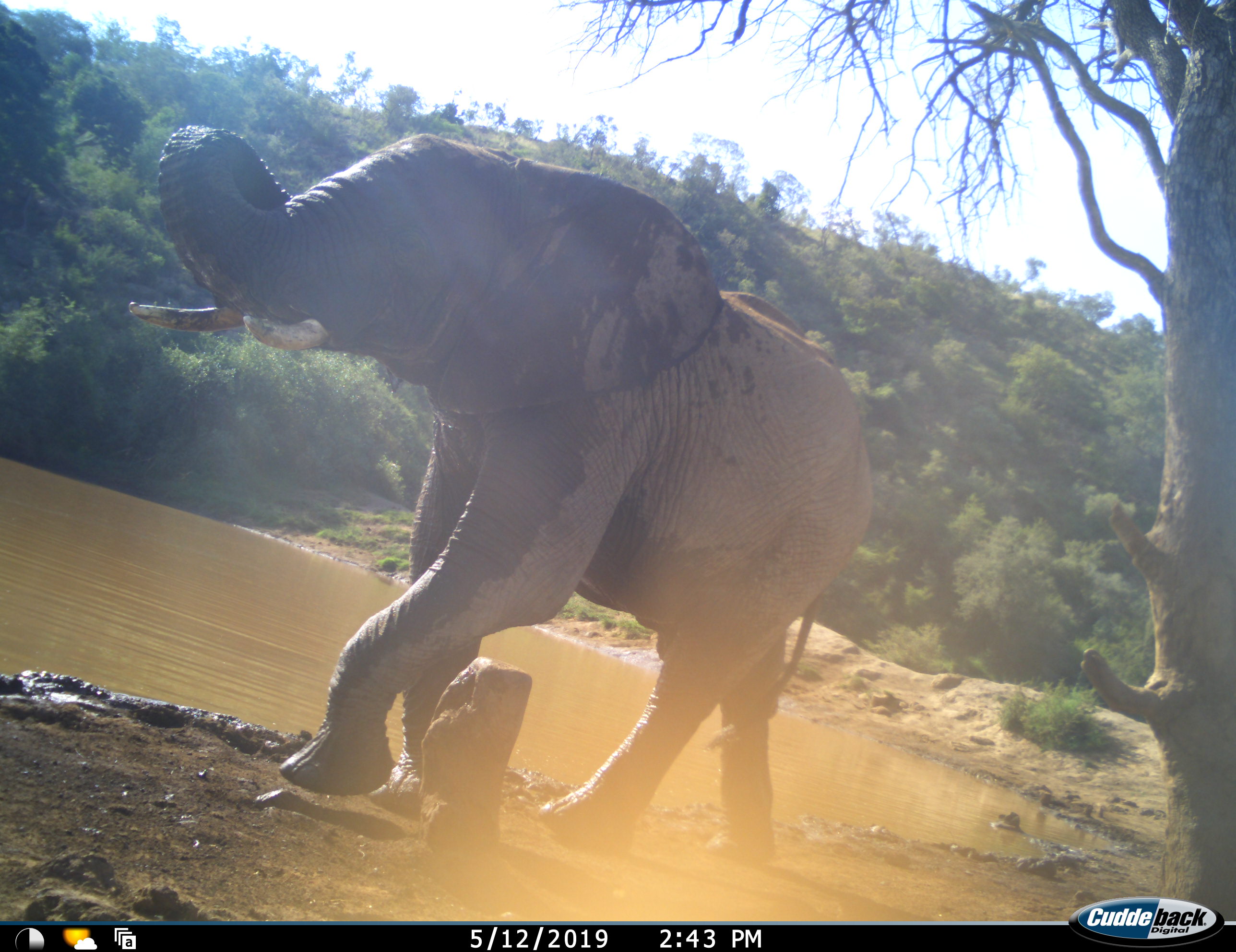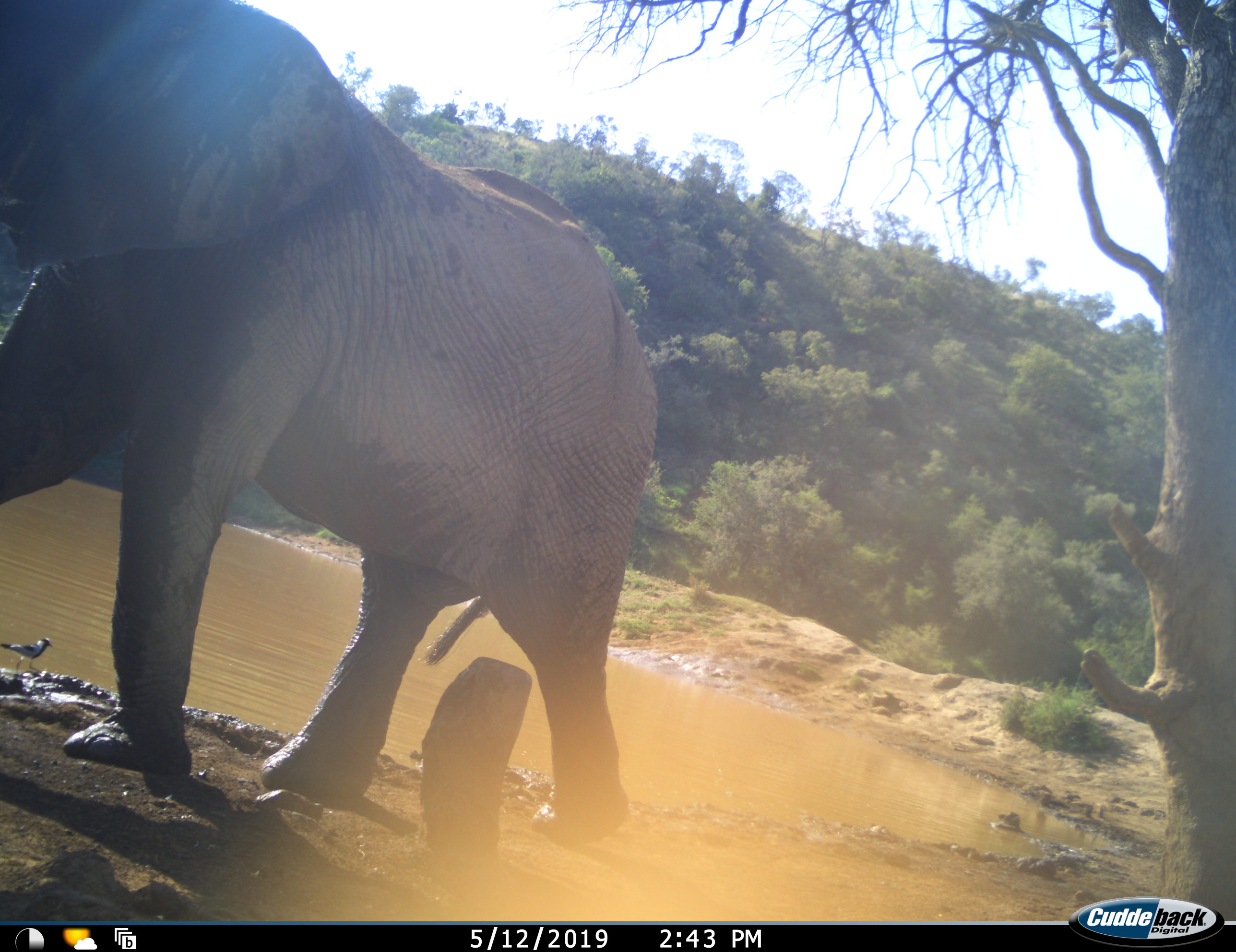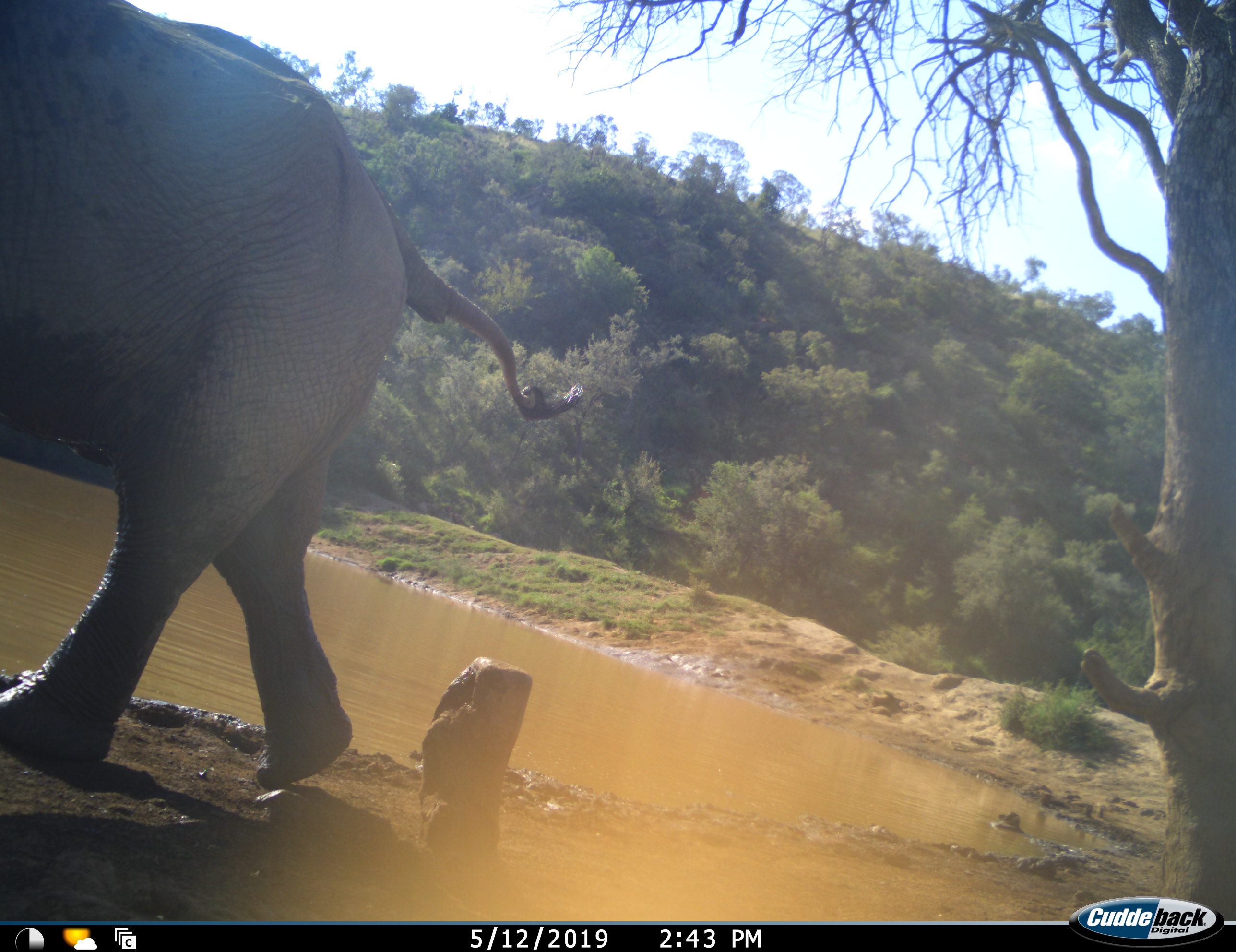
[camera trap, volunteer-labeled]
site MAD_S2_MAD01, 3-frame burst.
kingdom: Animalia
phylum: Chordata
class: Mammalia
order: Proboscidea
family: Elephantidae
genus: Loxodonta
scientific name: Loxodonta africana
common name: african bush elephant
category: elephant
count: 1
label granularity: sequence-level